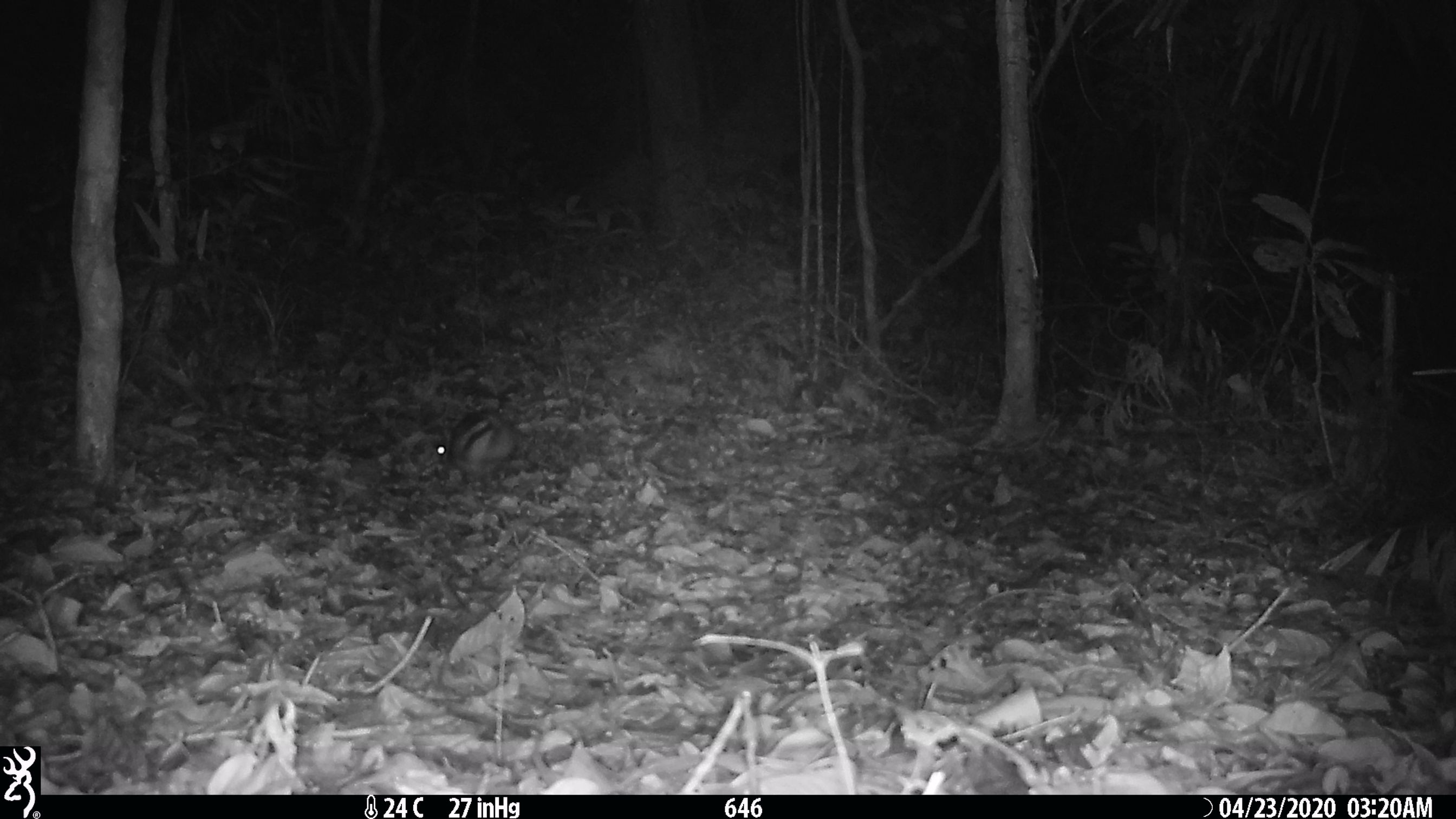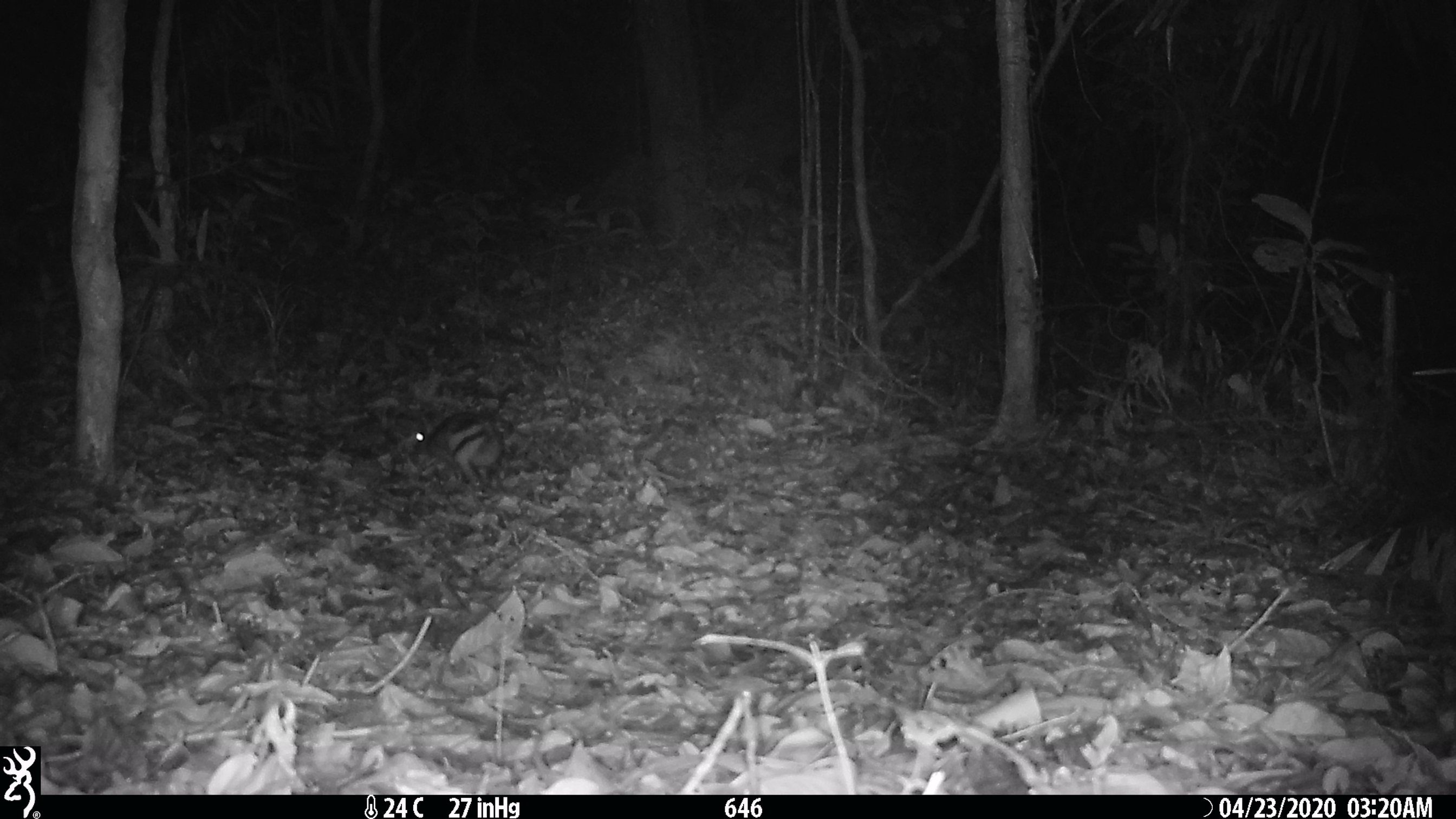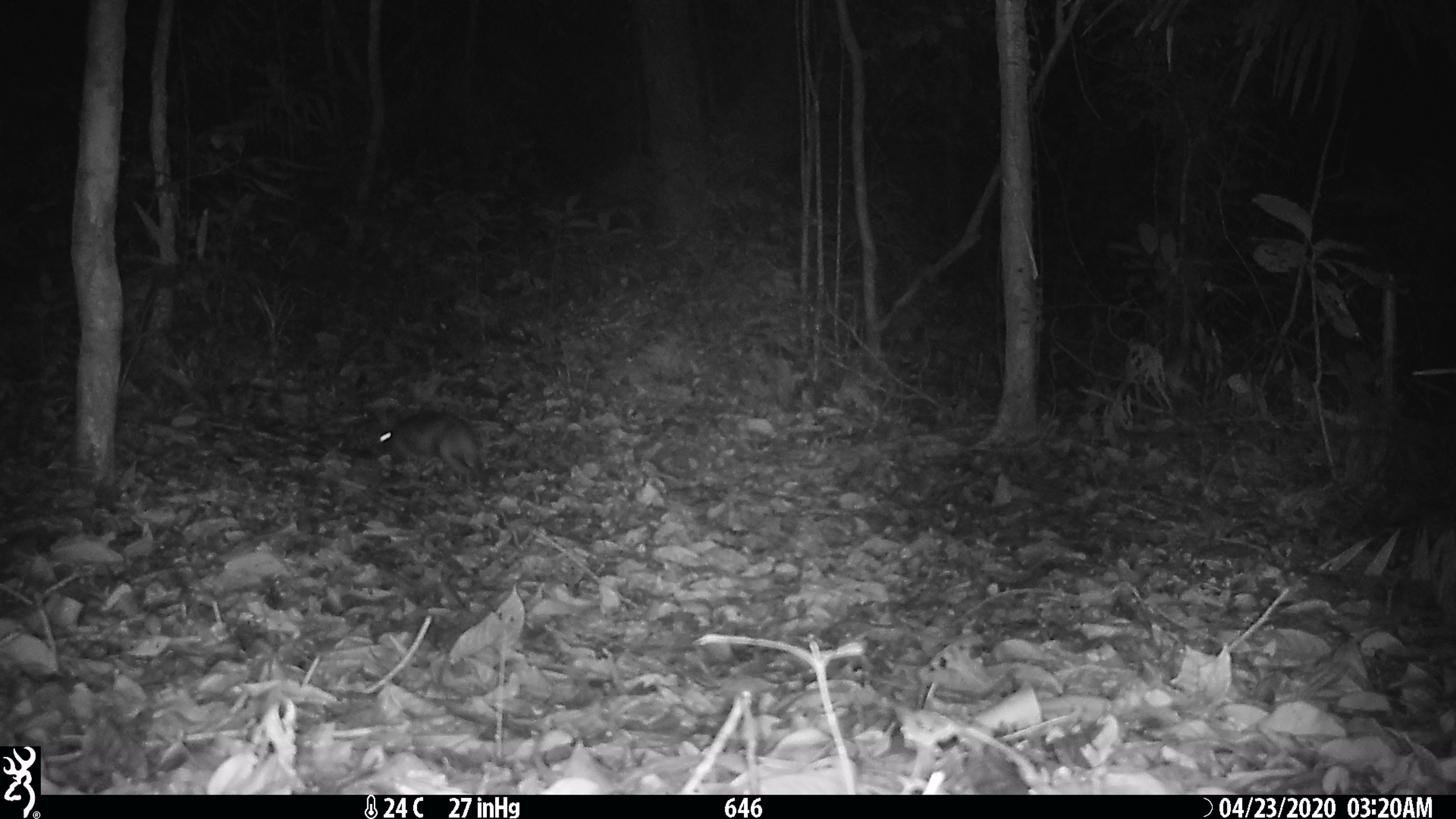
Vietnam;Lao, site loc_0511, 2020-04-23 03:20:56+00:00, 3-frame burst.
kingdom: Animalia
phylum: Chordata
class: Mammalia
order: Lagomorpha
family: Leporidae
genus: Nesolagus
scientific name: Nesolagus timminsi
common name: annamite striped rabbit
Annamite striped rabbit (Nesolagus timminsi). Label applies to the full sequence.